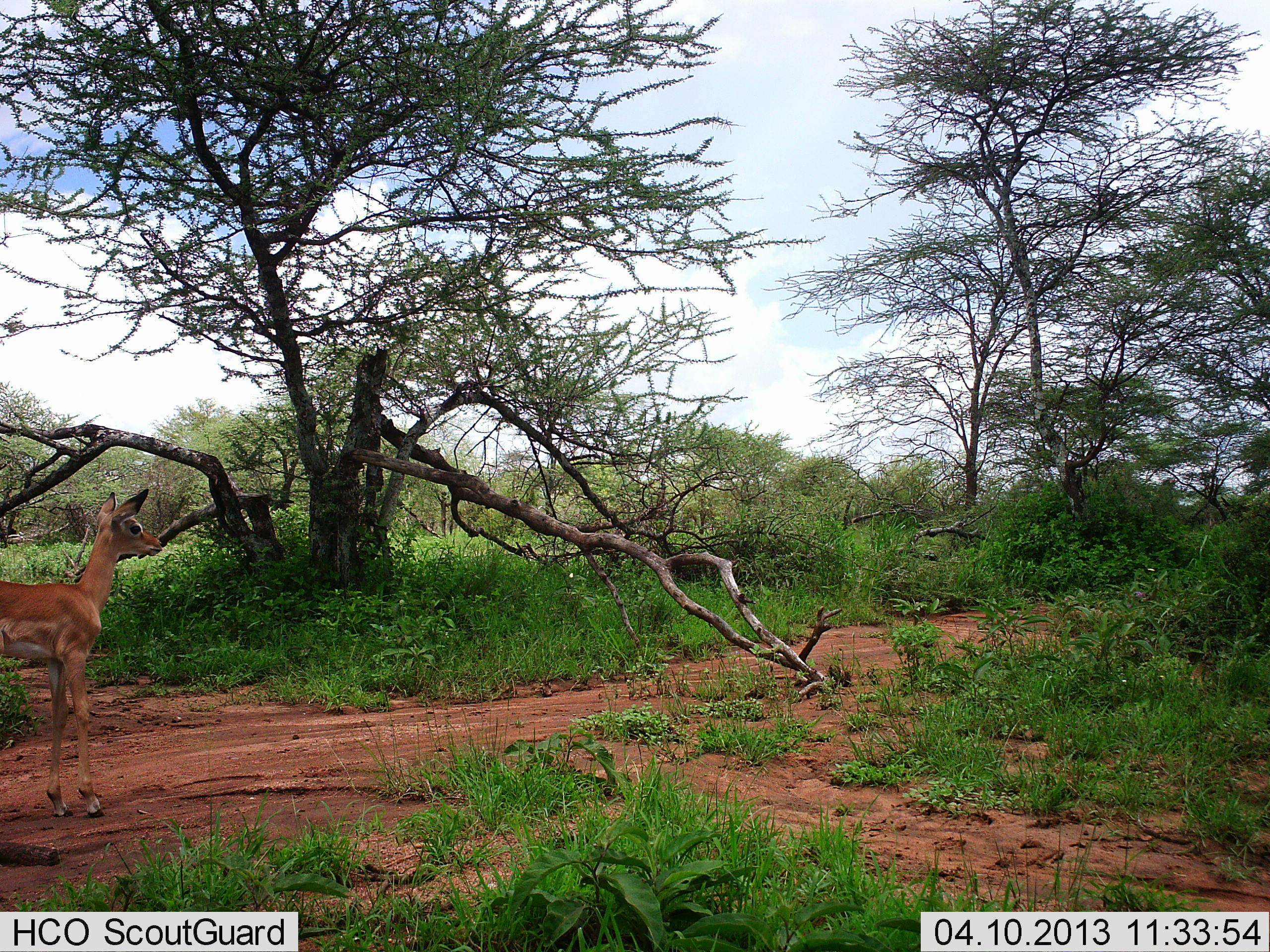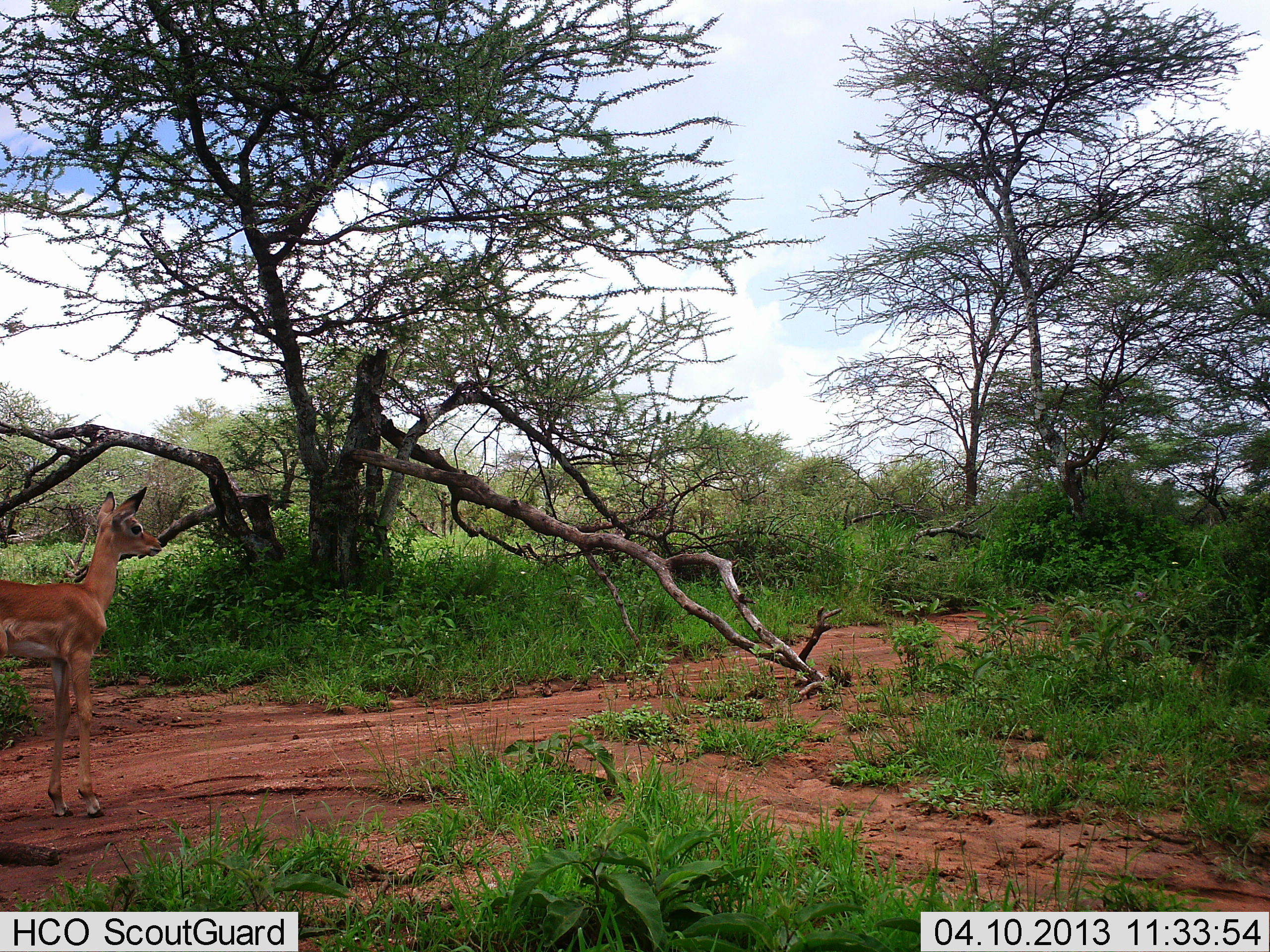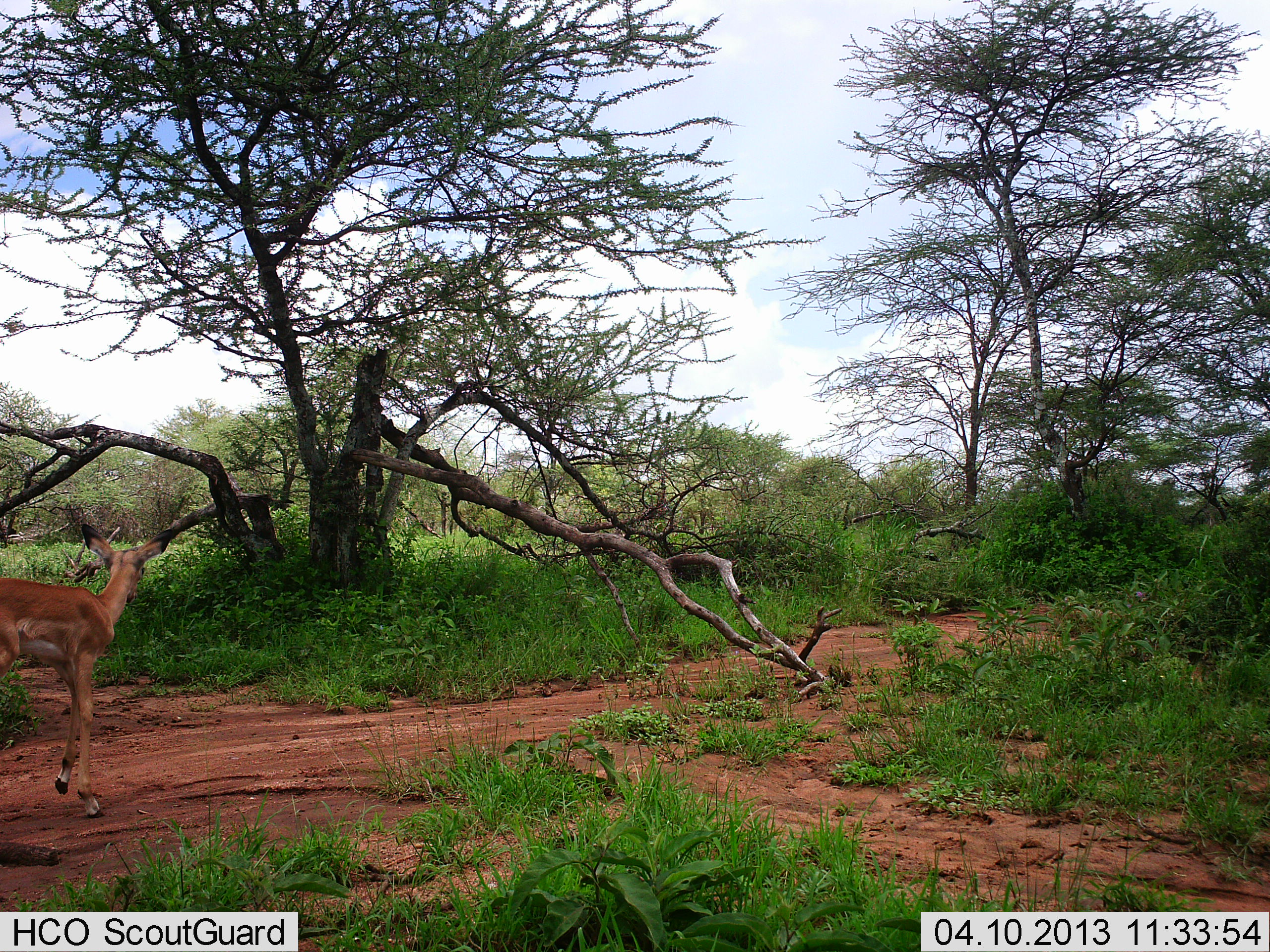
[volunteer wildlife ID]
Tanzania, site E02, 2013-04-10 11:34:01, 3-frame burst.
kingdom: Animalia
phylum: Chordata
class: Mammalia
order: Artiodactyla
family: Bovidae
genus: Aepyceros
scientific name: Aepyceros melampus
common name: impala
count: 1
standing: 86%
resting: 0%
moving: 14%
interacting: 0%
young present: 29%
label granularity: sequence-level